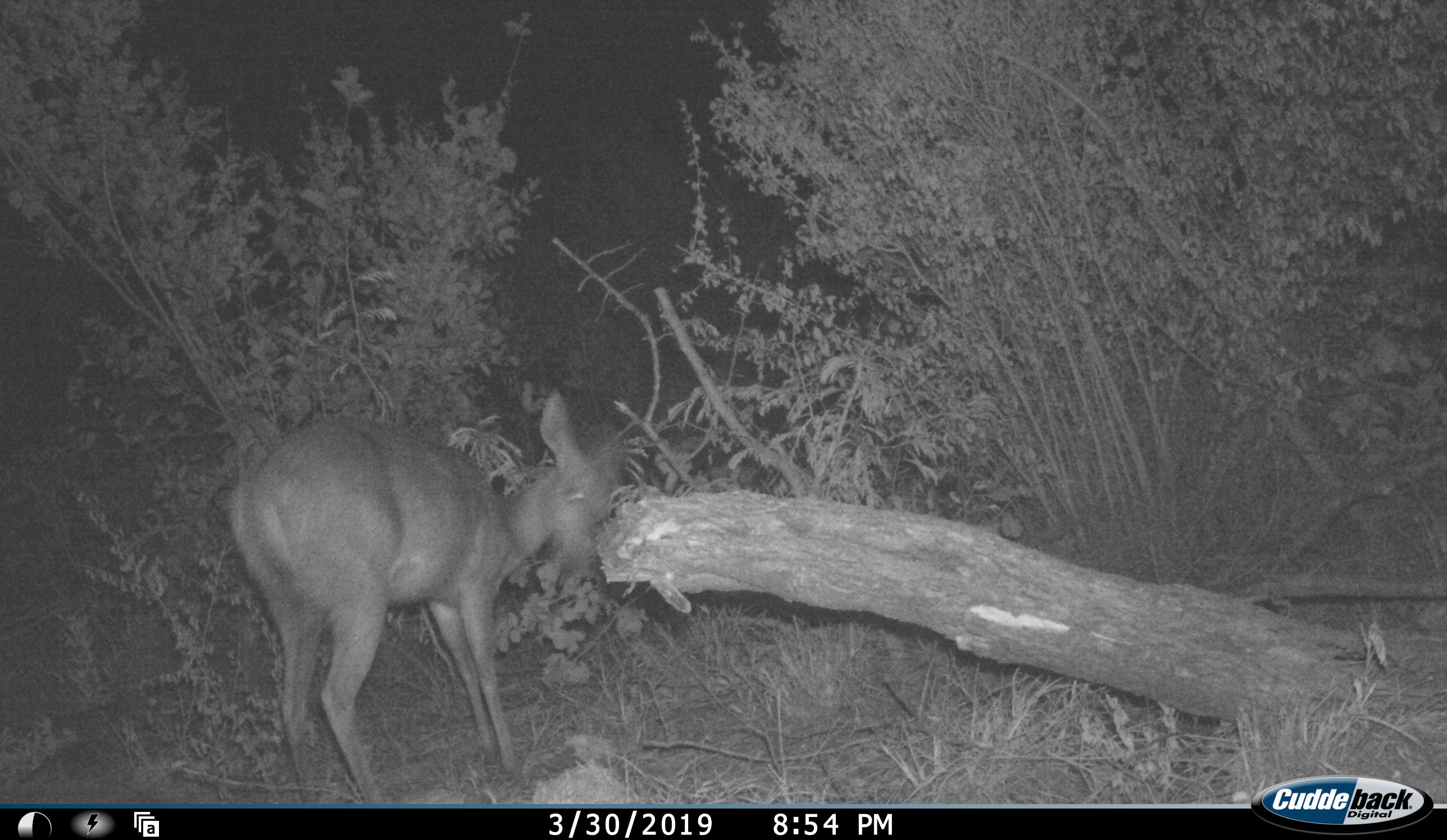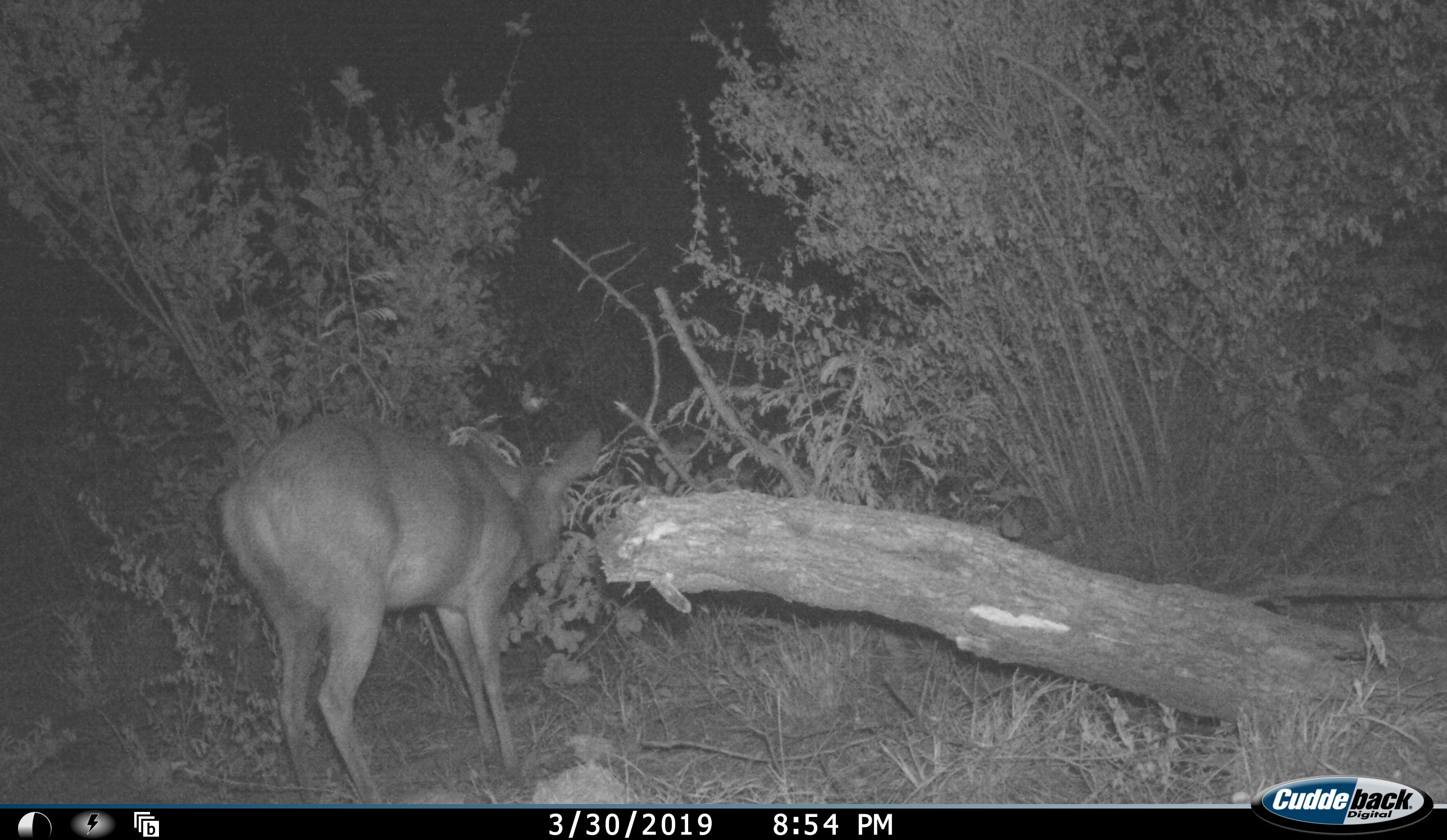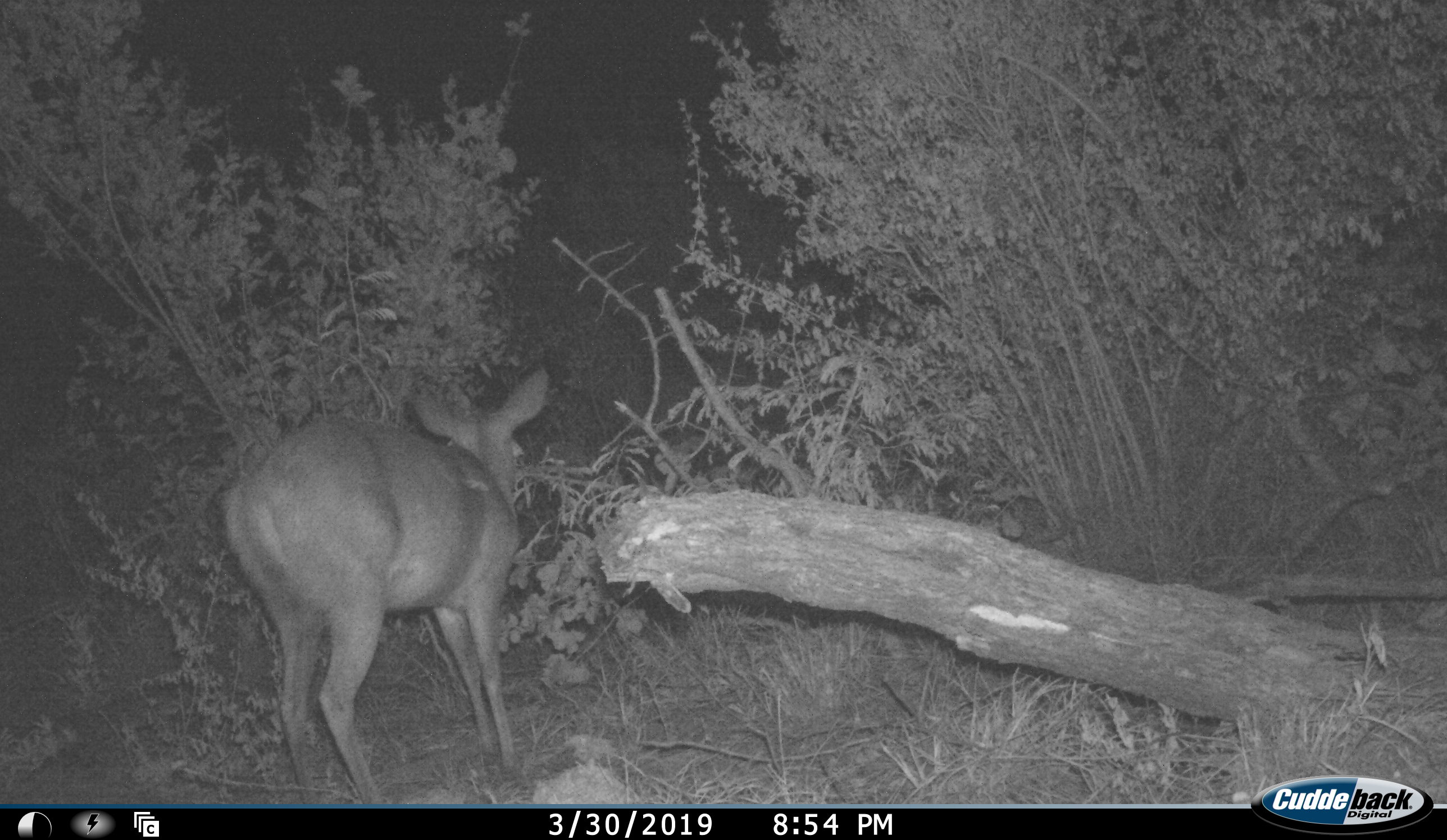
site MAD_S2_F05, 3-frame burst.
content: unidentified animal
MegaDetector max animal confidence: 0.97